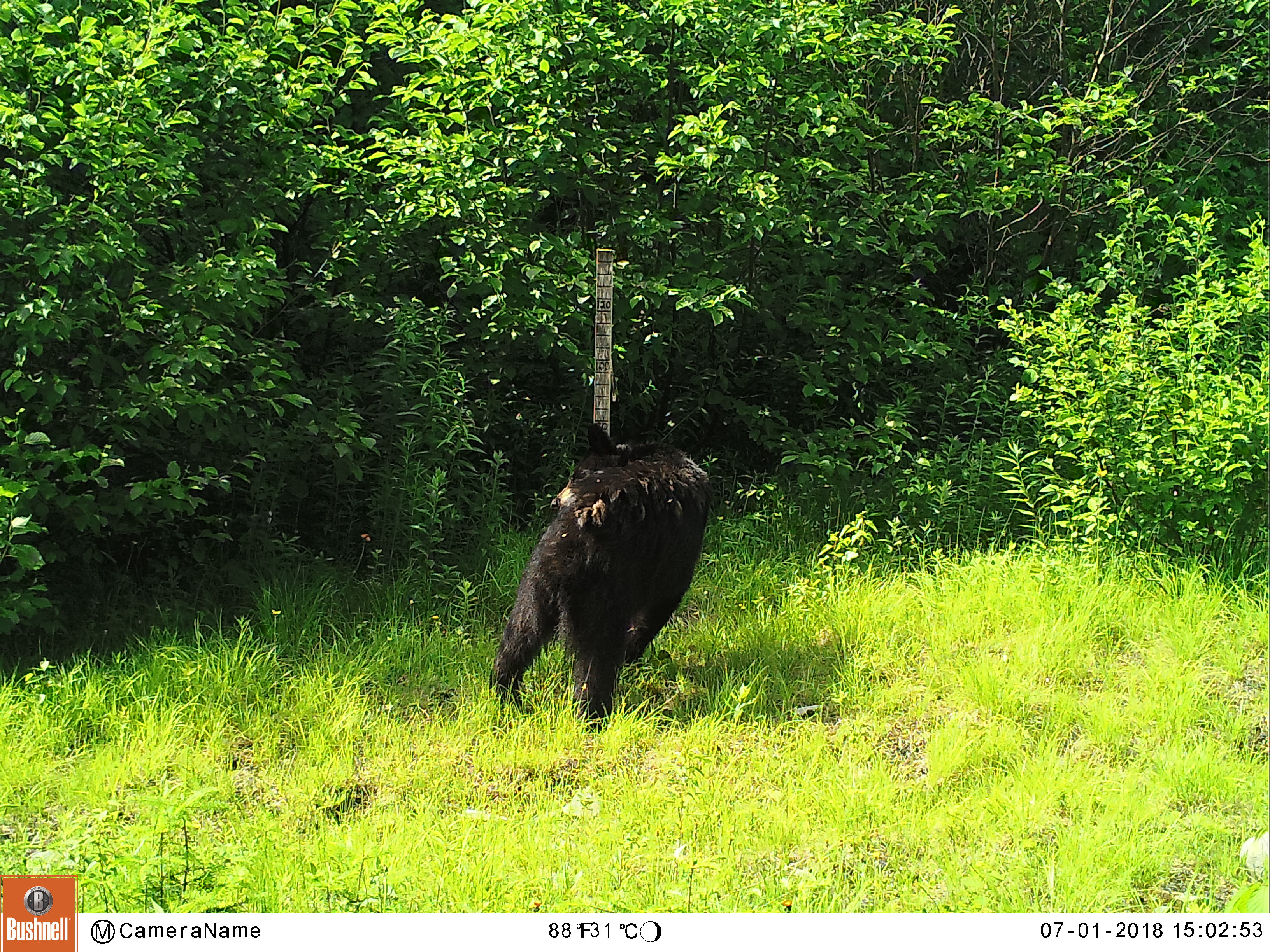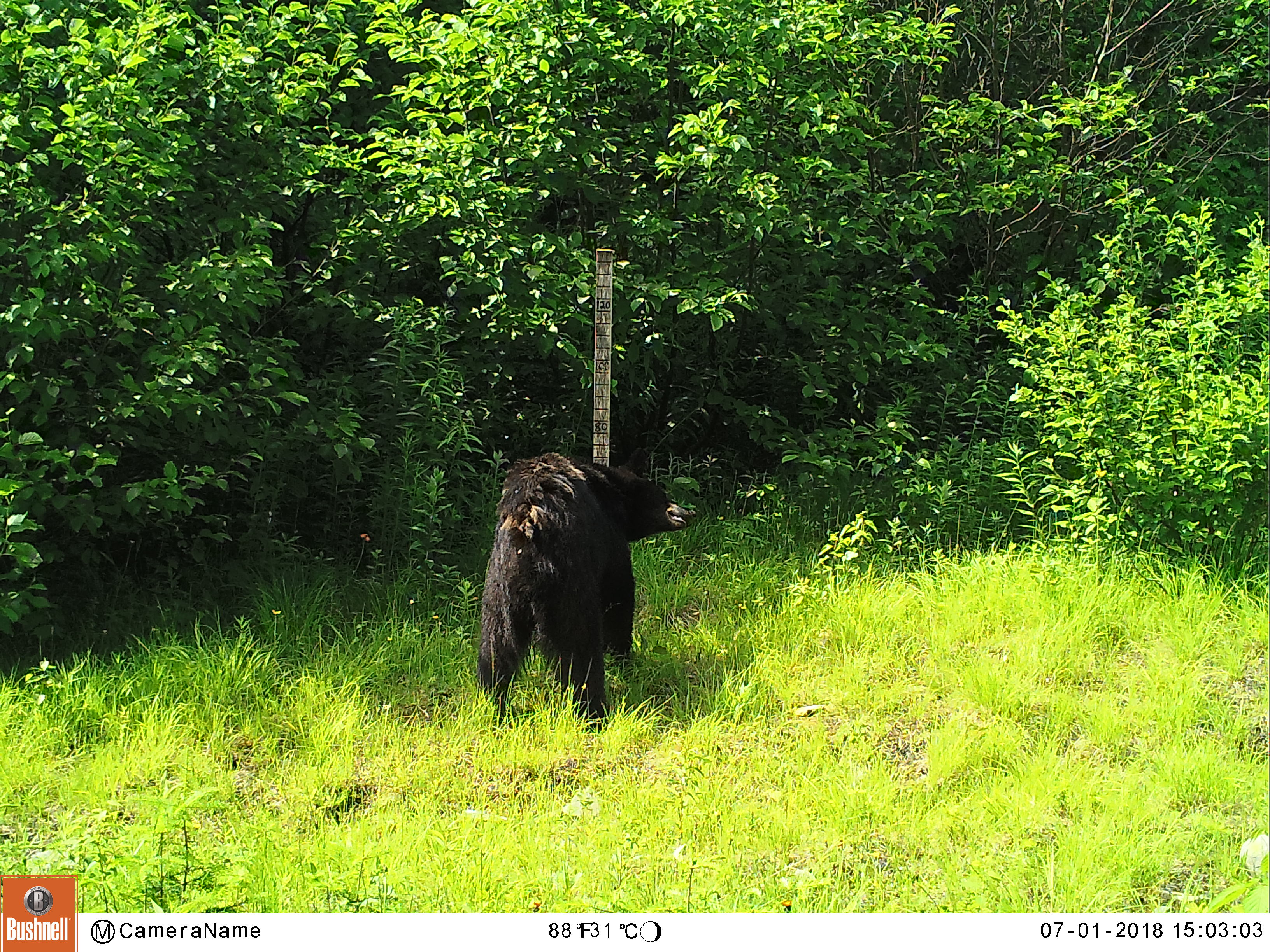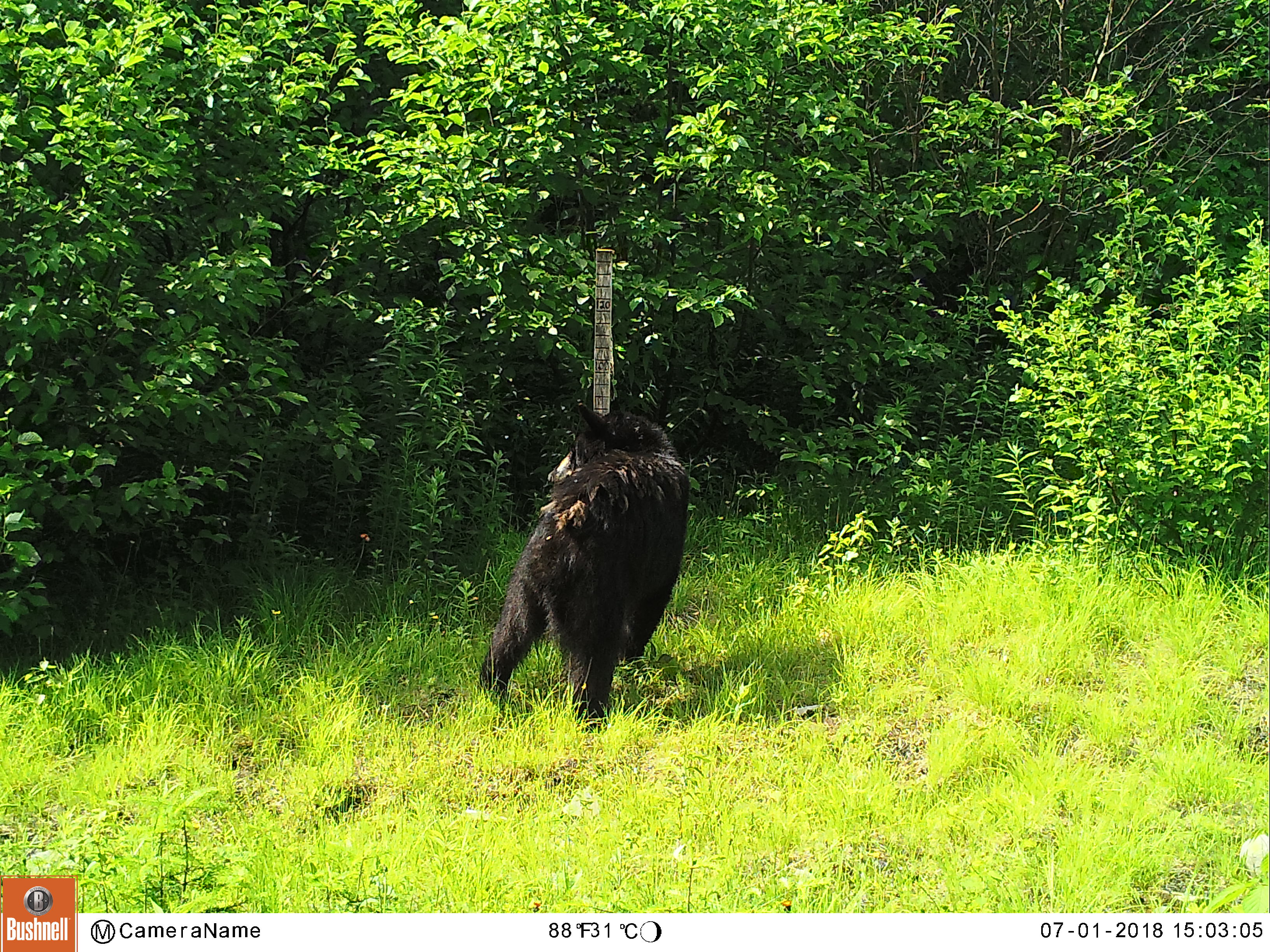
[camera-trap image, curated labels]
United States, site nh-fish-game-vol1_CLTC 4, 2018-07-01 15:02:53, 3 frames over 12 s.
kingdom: Animalia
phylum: Chordata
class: Mammalia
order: Carnivora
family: Ursidae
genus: Ursus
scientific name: Ursus americanus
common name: black bear